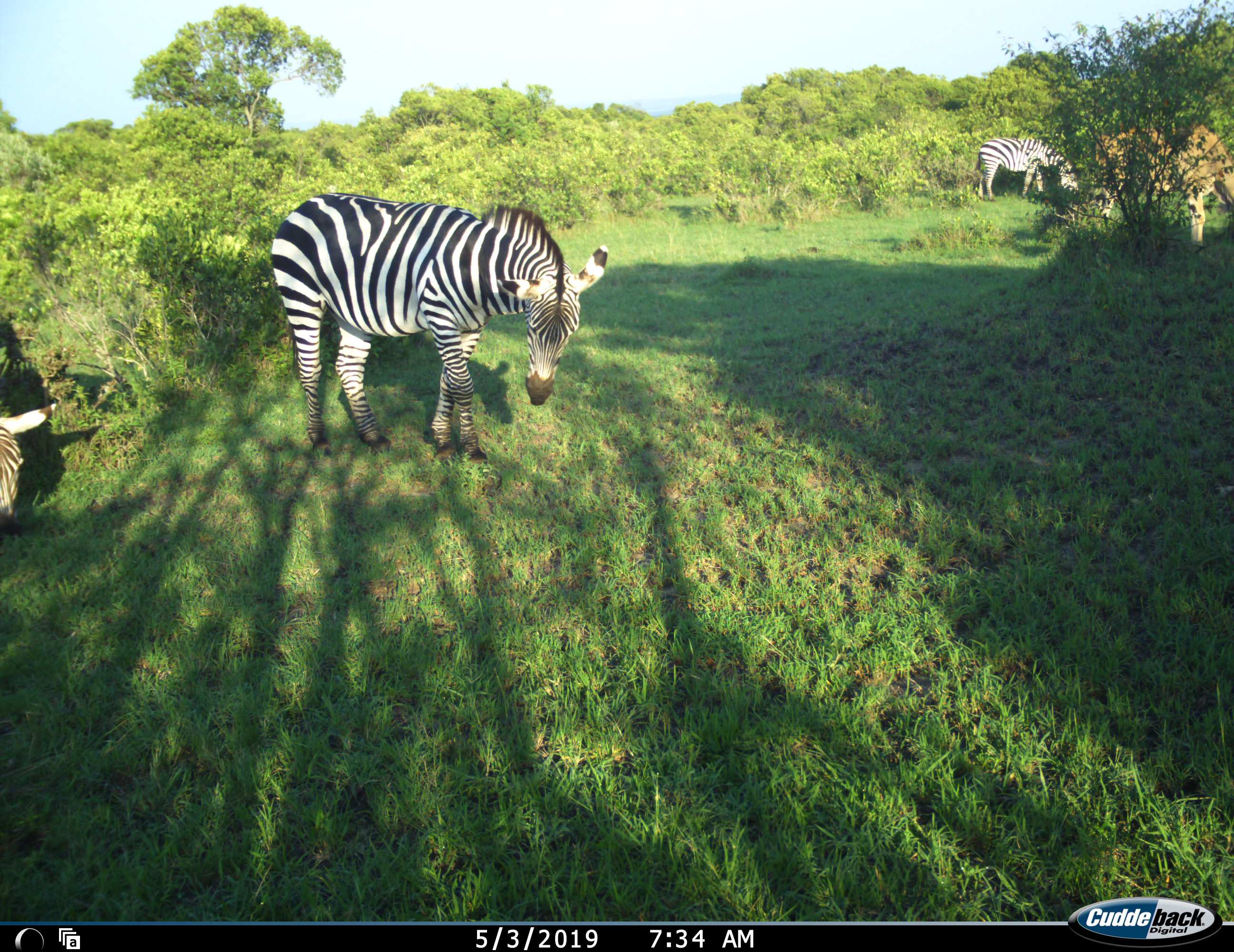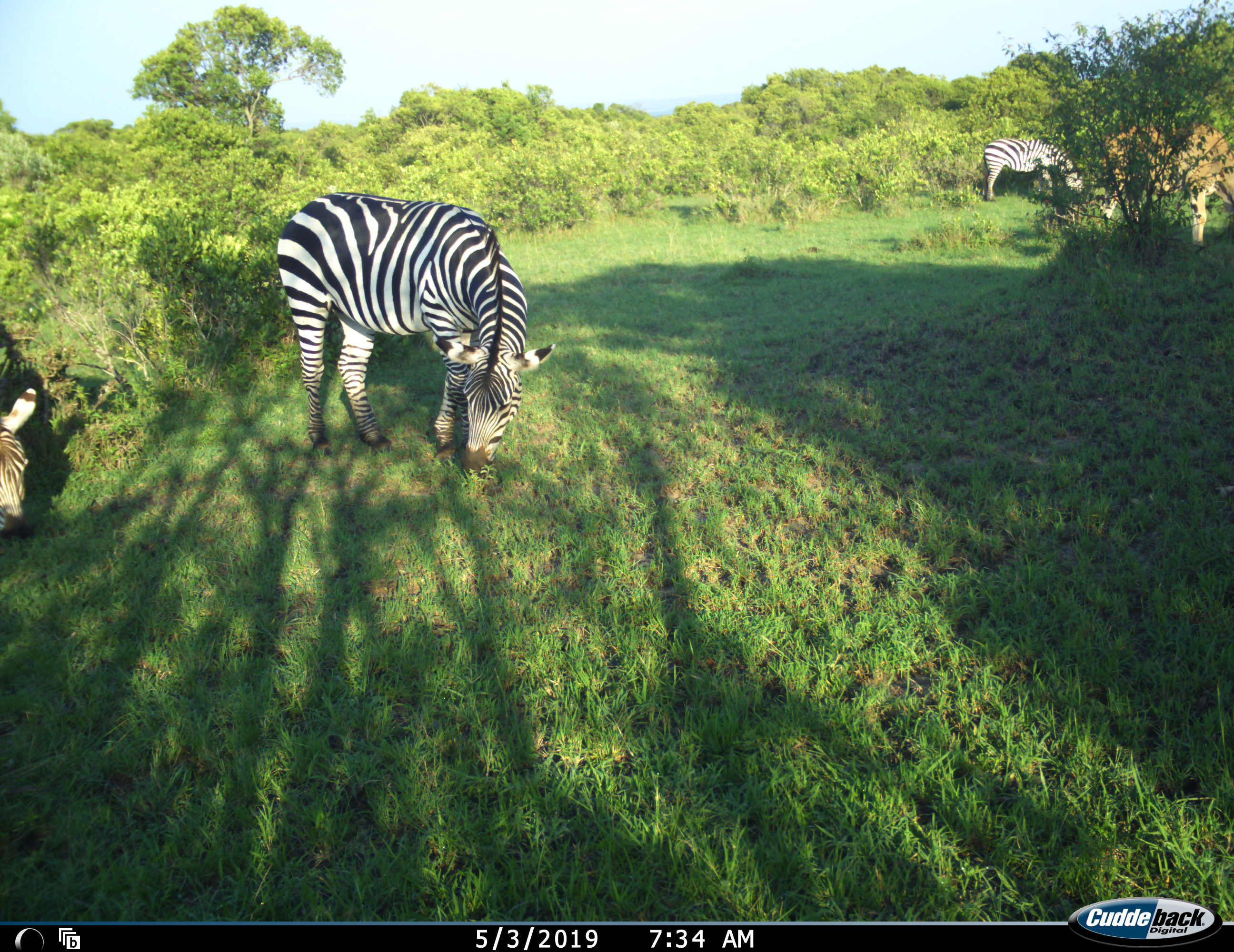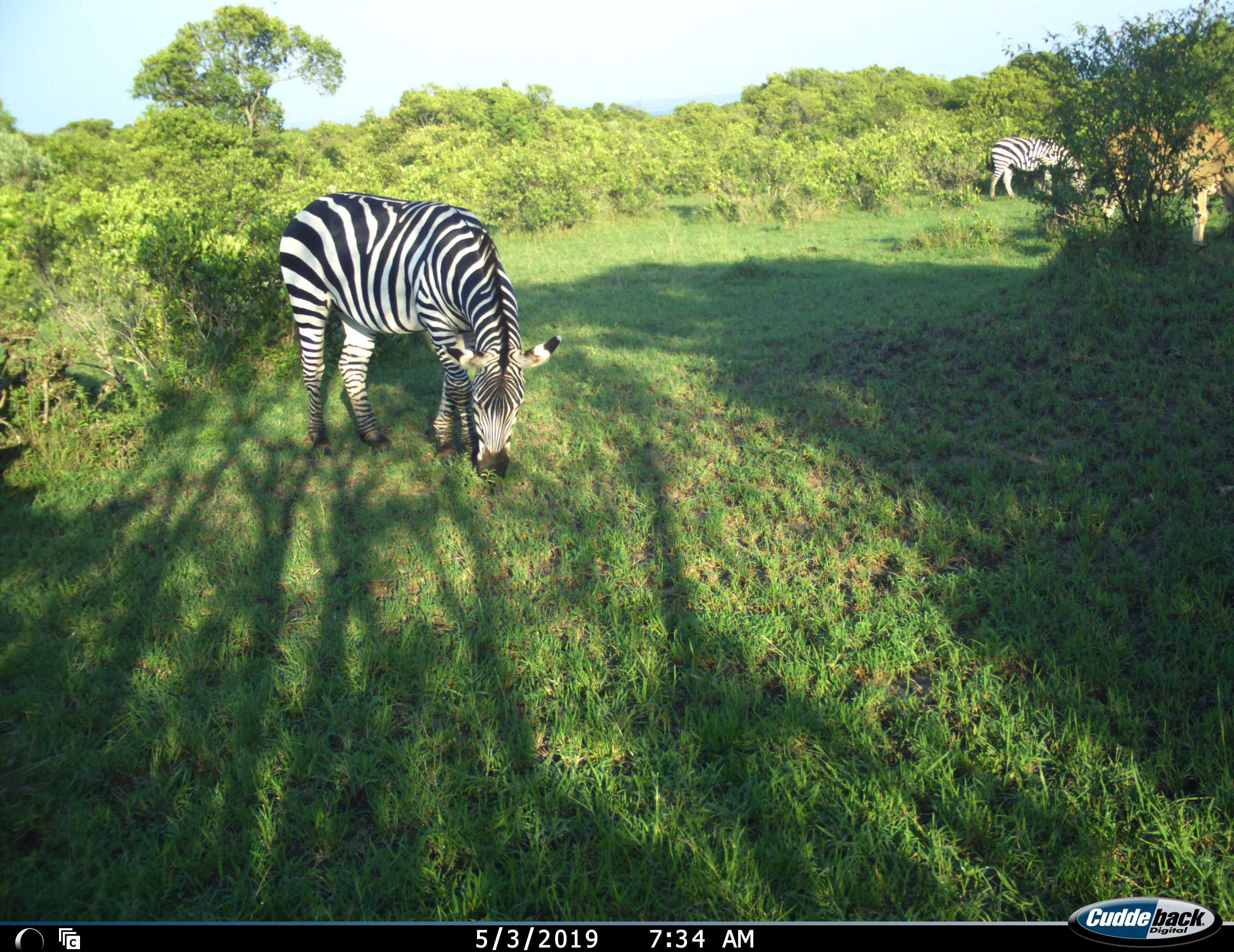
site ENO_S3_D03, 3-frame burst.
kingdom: Animalia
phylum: Chordata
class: Mammalia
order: Artiodactyla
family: Bovidae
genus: Tragelaphus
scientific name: Tragelaphus oryx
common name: eland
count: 1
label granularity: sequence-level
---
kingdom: Animalia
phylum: Chordata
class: Mammalia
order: Perissodactyla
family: Equidae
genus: Equus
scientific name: Equus quagga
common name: plains zebra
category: zebraplains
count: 3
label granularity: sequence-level